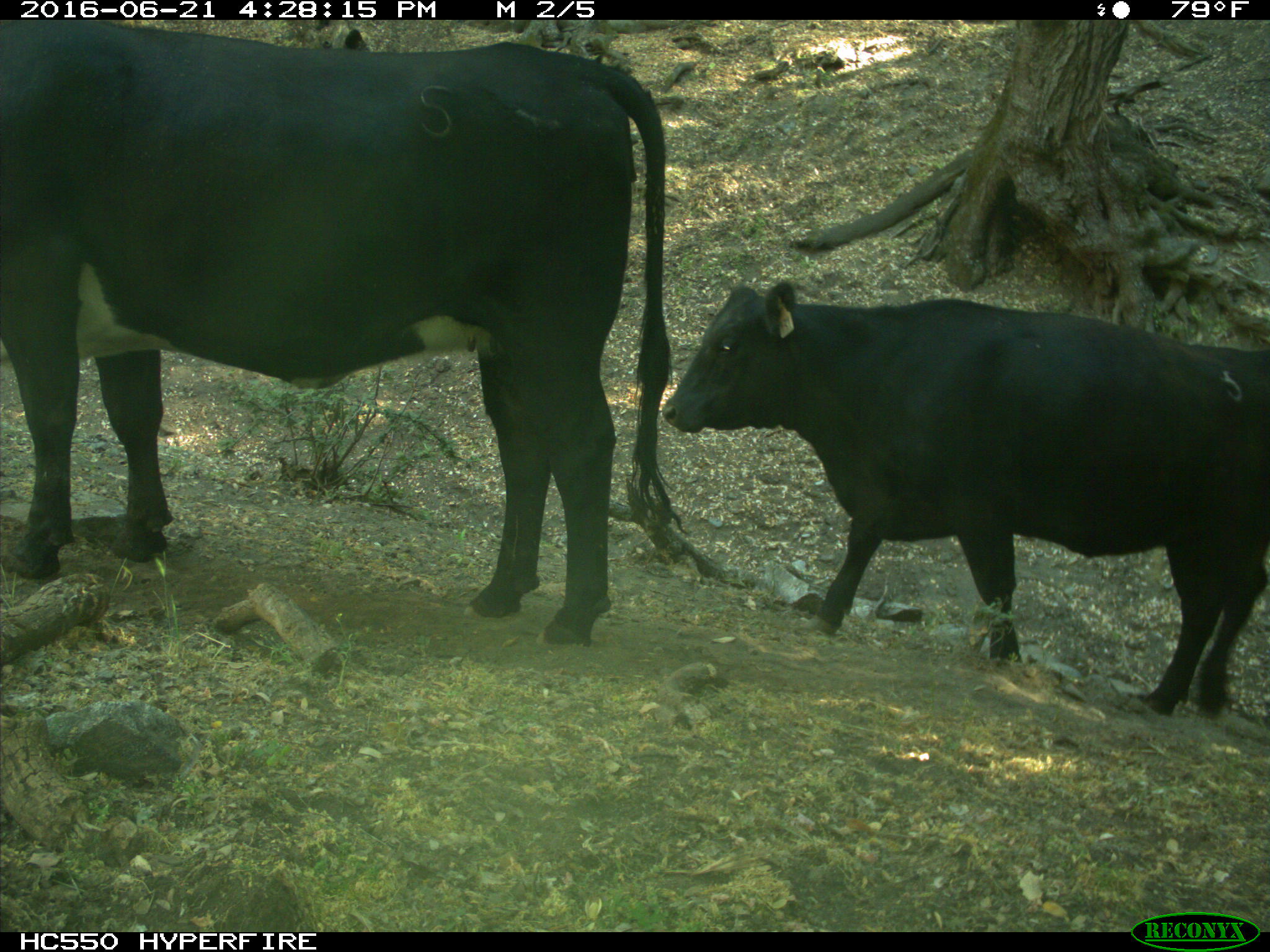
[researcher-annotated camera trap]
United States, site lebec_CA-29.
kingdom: Animalia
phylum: Chordata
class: Mammalia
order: Artiodactyla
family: Bovidae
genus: Bos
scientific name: Bos taurus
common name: domestic cow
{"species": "Bos taurus (domestic cow)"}